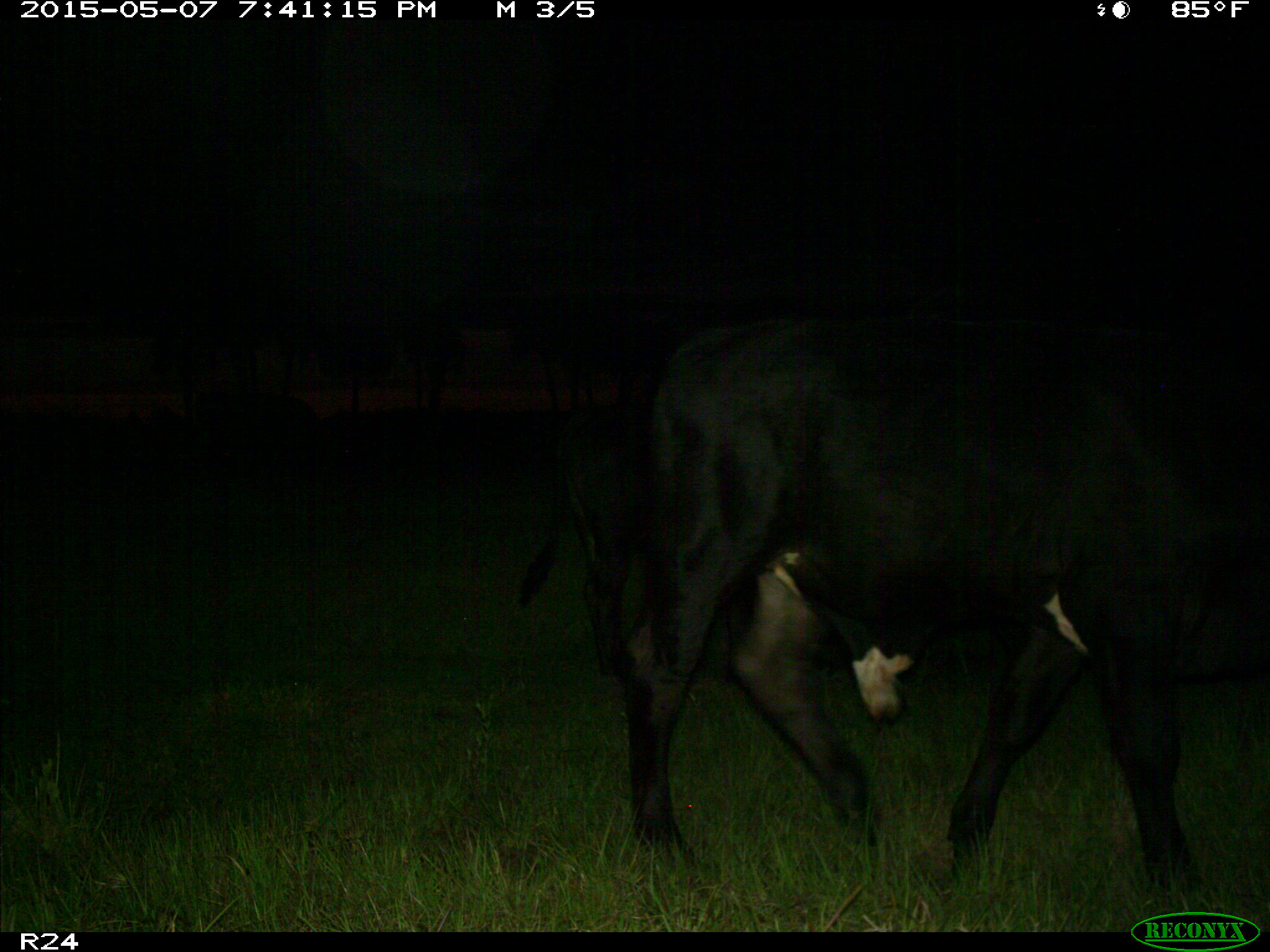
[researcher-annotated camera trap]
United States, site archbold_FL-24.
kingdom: Animalia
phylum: Chordata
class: Mammalia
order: Artiodactyla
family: Bovidae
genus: Bos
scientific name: Bos taurus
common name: domestic cow